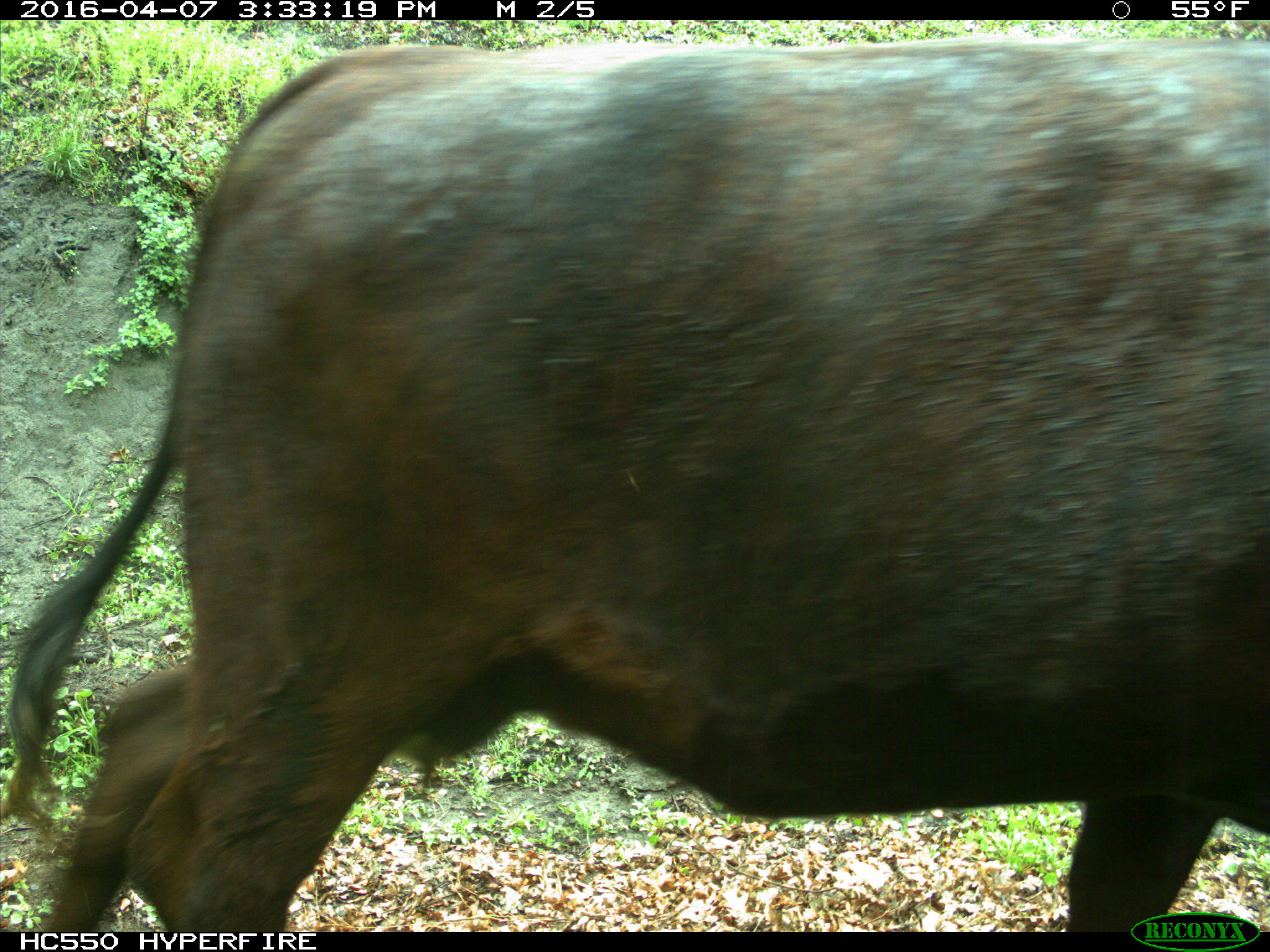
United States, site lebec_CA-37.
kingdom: Animalia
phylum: Chordata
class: Mammalia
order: Artiodactyla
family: Bovidae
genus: Bos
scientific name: Bos taurus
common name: domestic cow